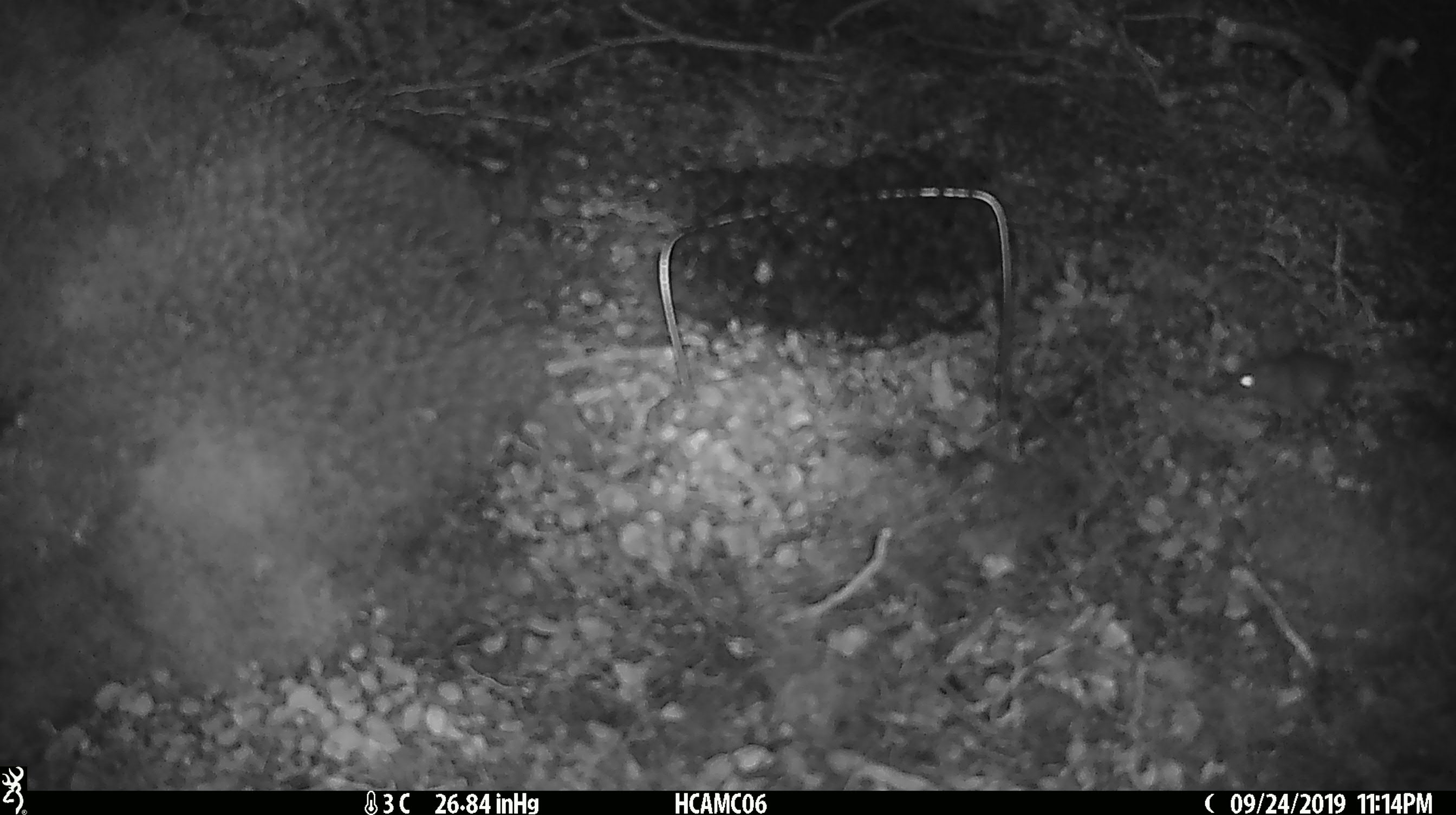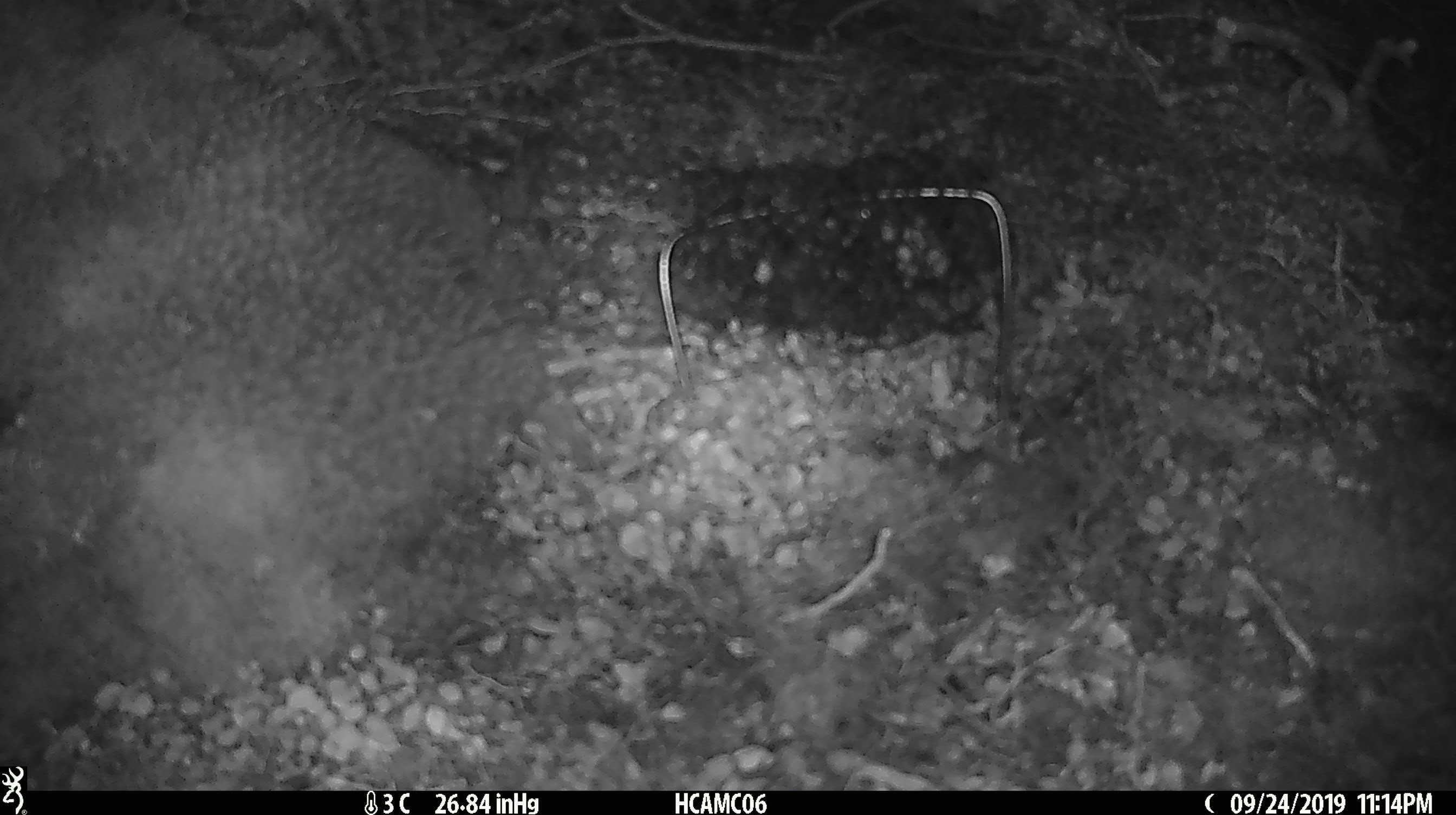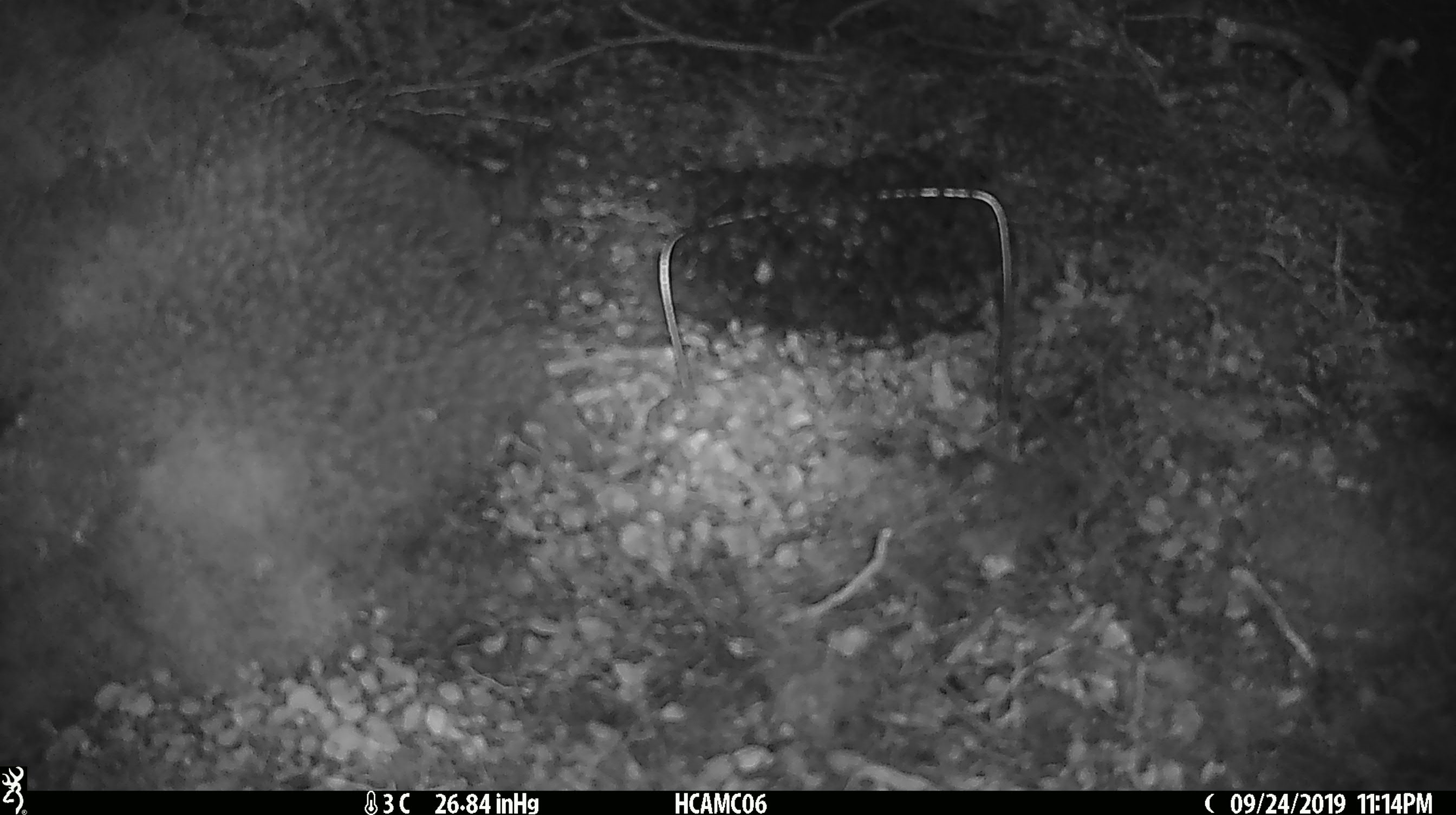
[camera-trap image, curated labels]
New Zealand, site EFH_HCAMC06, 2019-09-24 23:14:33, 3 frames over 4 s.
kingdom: Animalia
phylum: Chordata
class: Mammalia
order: Rodentia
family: Muridae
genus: Mus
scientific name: Mus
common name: mouse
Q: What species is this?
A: Mouse (Mus).